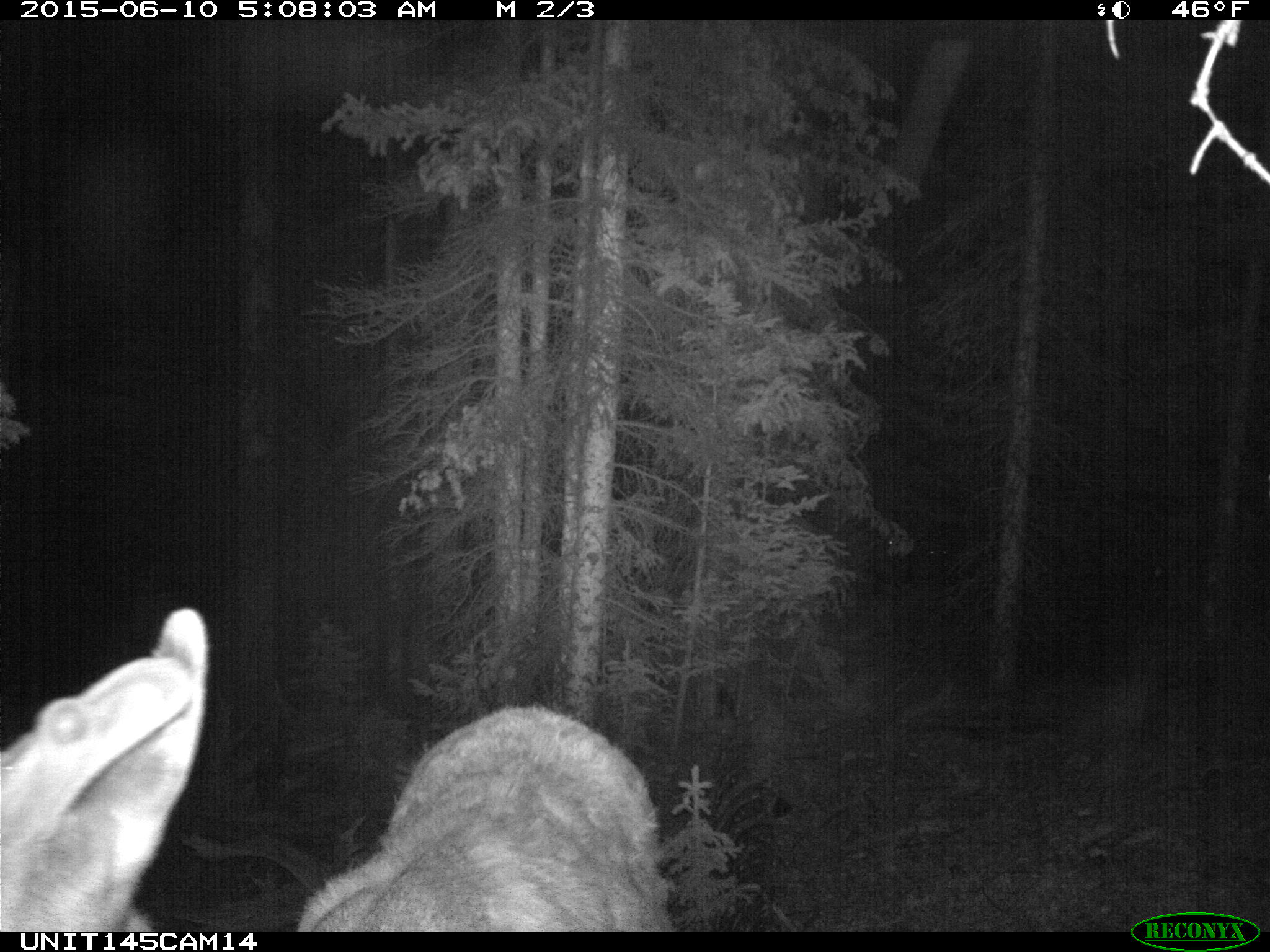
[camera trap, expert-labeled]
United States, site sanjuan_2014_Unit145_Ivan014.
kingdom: Animalia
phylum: Chordata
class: Mammalia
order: Artiodactyla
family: Cervidae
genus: Cervus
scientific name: Cervus elaphus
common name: red deer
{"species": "Cervus elaphus (red deer)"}